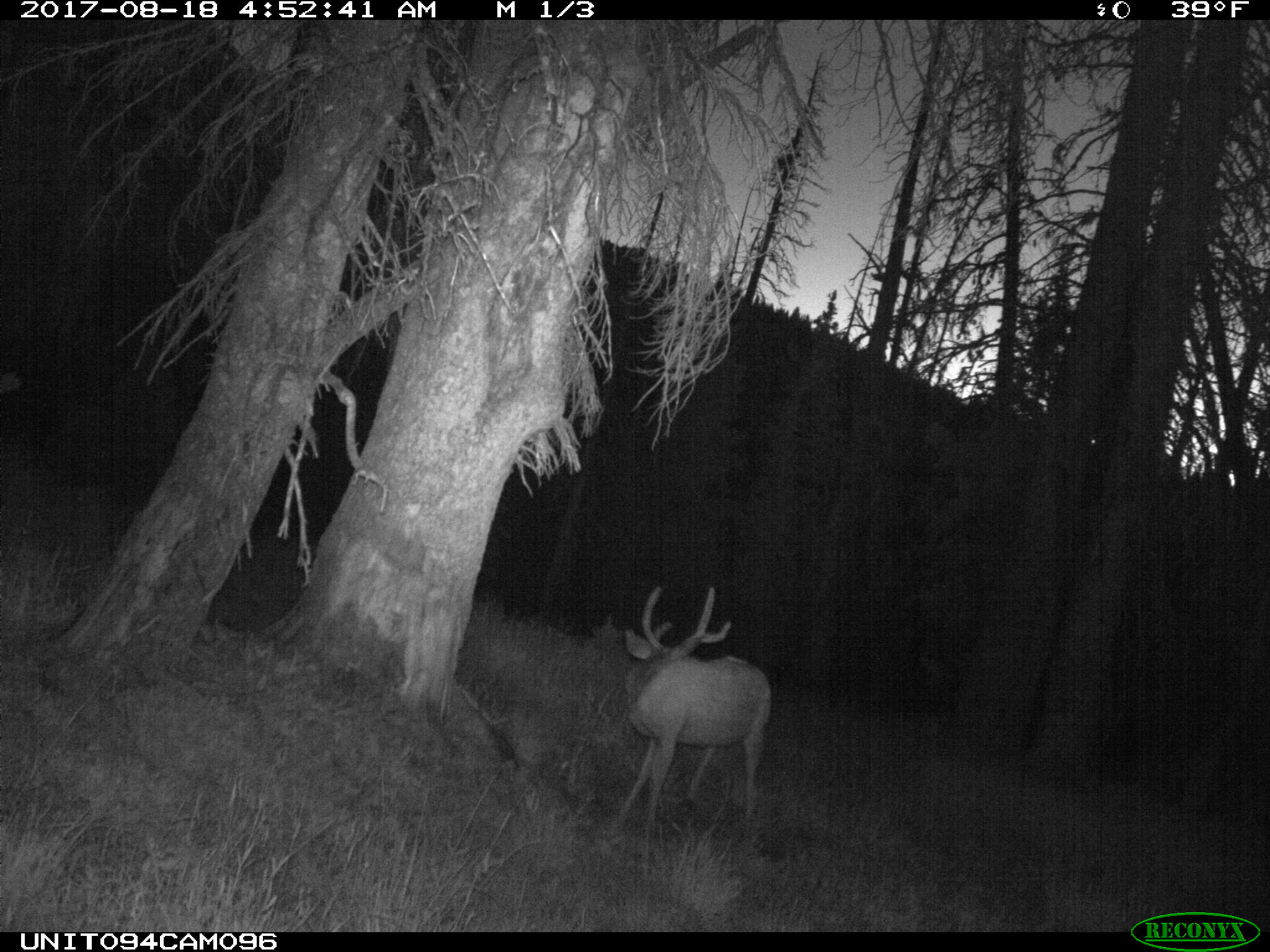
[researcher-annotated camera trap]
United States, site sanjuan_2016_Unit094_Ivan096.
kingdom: Animalia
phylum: Chordata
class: Mammalia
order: Artiodactyla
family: Cervidae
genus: Odocoileus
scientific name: Odocoileus hemionus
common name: mule deer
Odocoileus hemionus (mule deer).